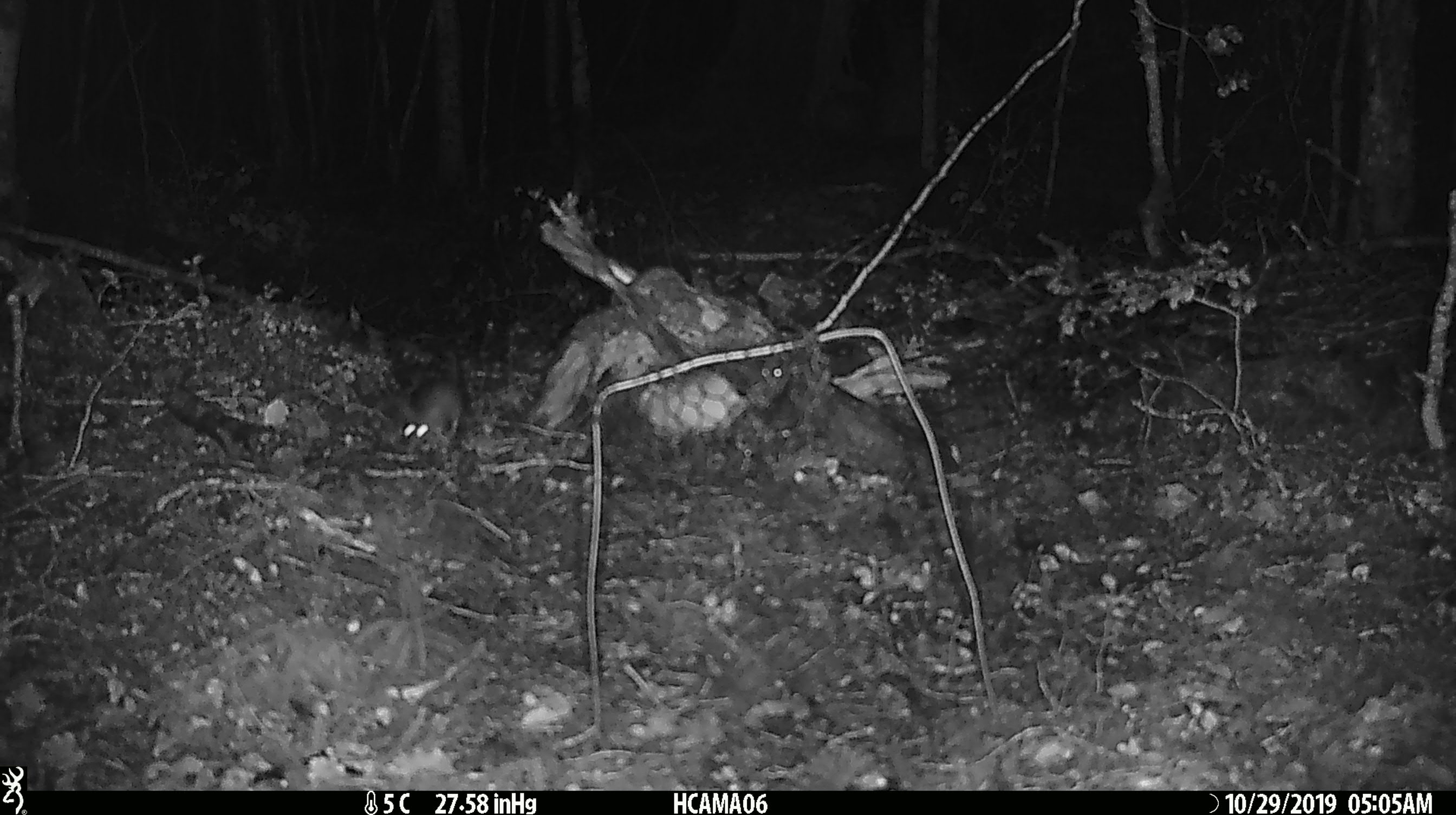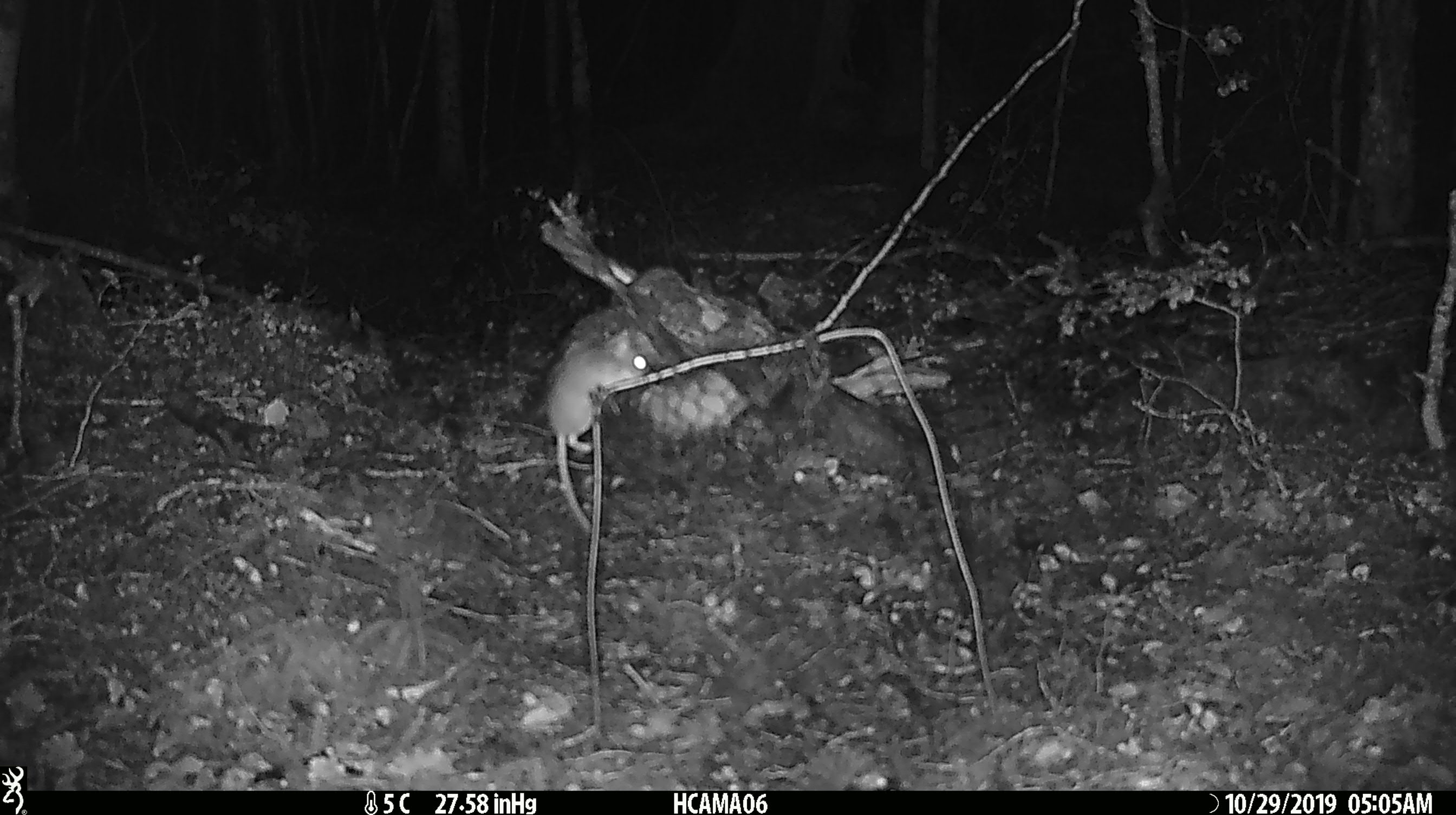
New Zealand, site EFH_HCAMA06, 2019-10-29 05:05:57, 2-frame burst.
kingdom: Animalia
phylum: Chordata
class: Mammalia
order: Rodentia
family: Muridae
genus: Mus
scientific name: Mus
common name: mouse